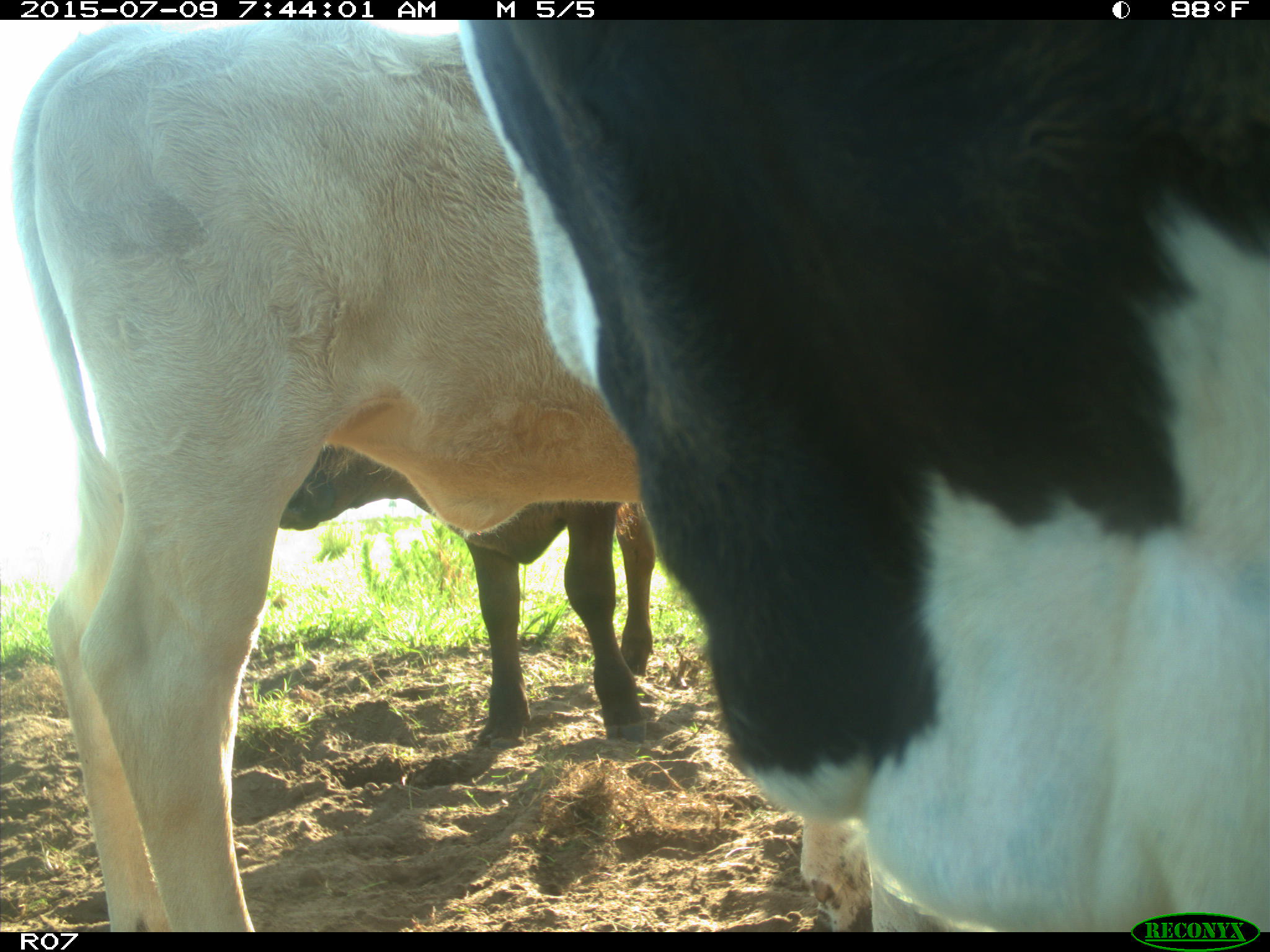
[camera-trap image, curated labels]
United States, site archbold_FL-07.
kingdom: Animalia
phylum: Chordata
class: Mammalia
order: Artiodactyla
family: Bovidae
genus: Bos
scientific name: Bos taurus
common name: domestic cow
Bos taurus (domestic cow).